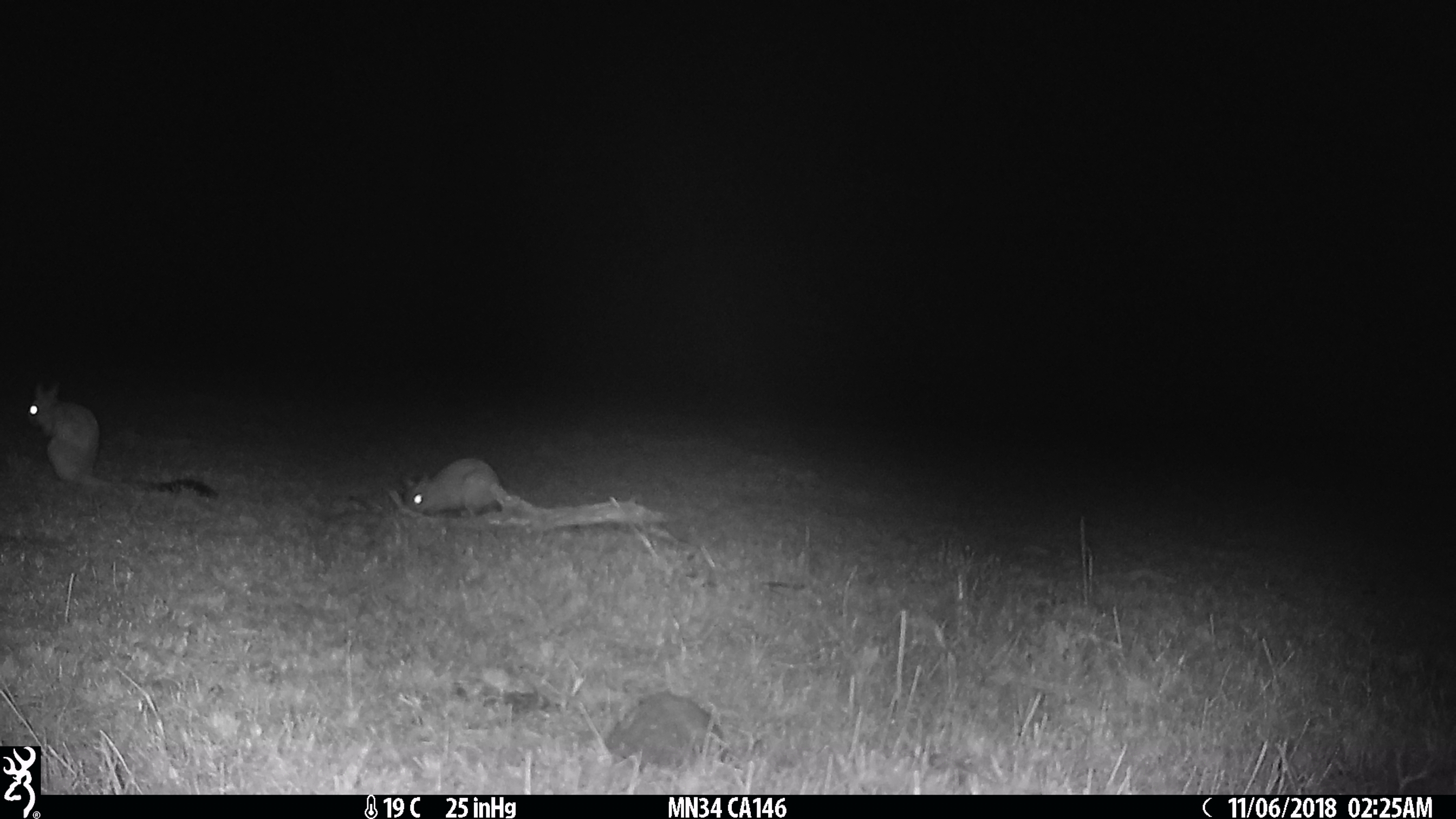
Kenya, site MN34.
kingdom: Animalia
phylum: Chordata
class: Mammalia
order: Rodentia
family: Pedetidae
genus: Pedetes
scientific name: Pedetes capensis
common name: springhare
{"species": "springhare (Pedetes capensis)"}